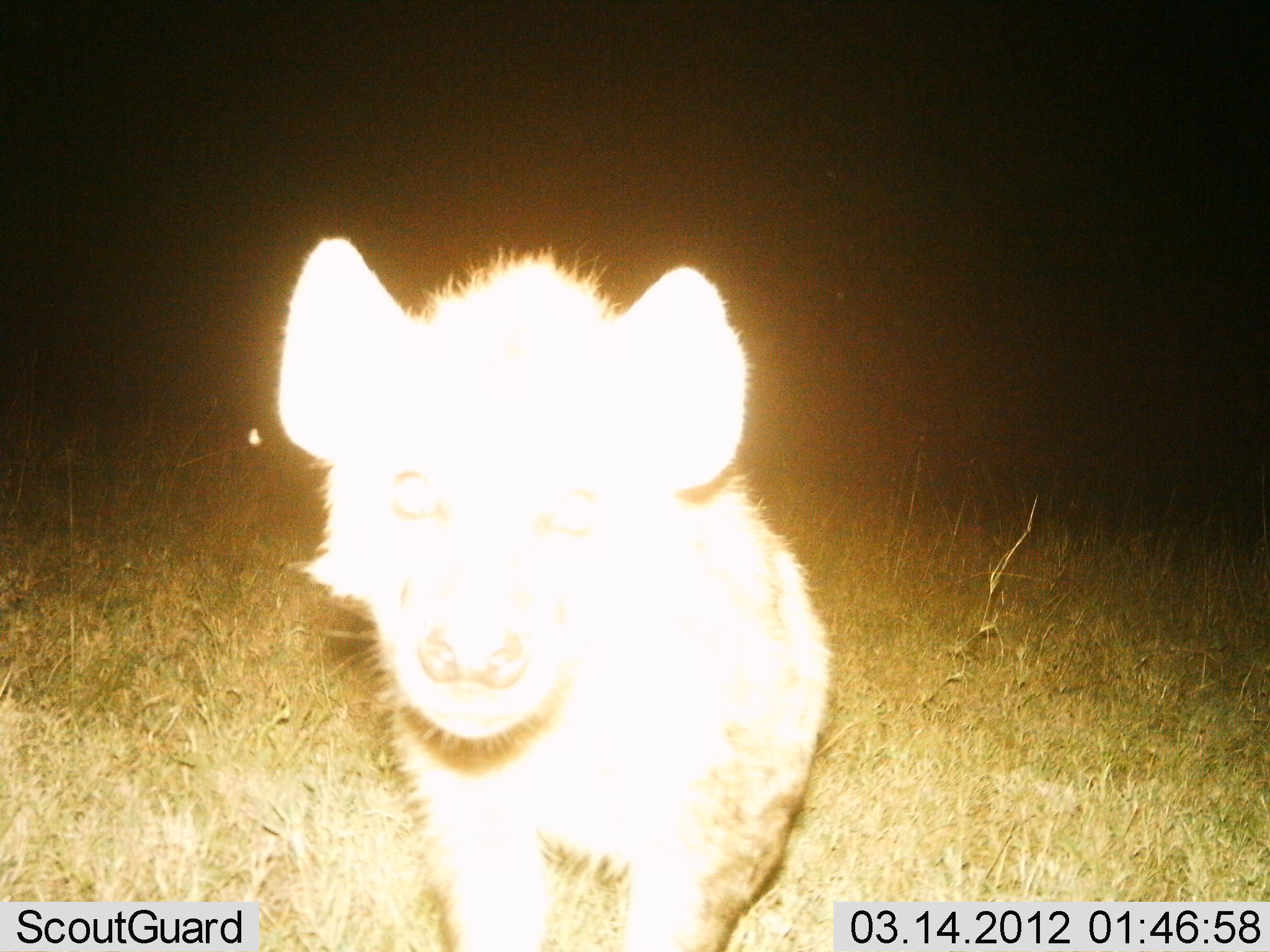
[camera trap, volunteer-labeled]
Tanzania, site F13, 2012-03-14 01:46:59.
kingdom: Animalia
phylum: Chordata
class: Mammalia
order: Carnivora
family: Hyaenidae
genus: Crocuta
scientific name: Crocuta crocuta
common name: spotted hyena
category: hyenaspotted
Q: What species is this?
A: Hyenaspotted (spotted hyena) (Crocuta crocuta).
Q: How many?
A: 1.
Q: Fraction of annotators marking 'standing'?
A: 93%.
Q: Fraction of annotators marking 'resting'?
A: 0%.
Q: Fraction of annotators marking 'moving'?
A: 7%.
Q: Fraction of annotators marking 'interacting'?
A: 0%.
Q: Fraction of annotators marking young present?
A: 0%.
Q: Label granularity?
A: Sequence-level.